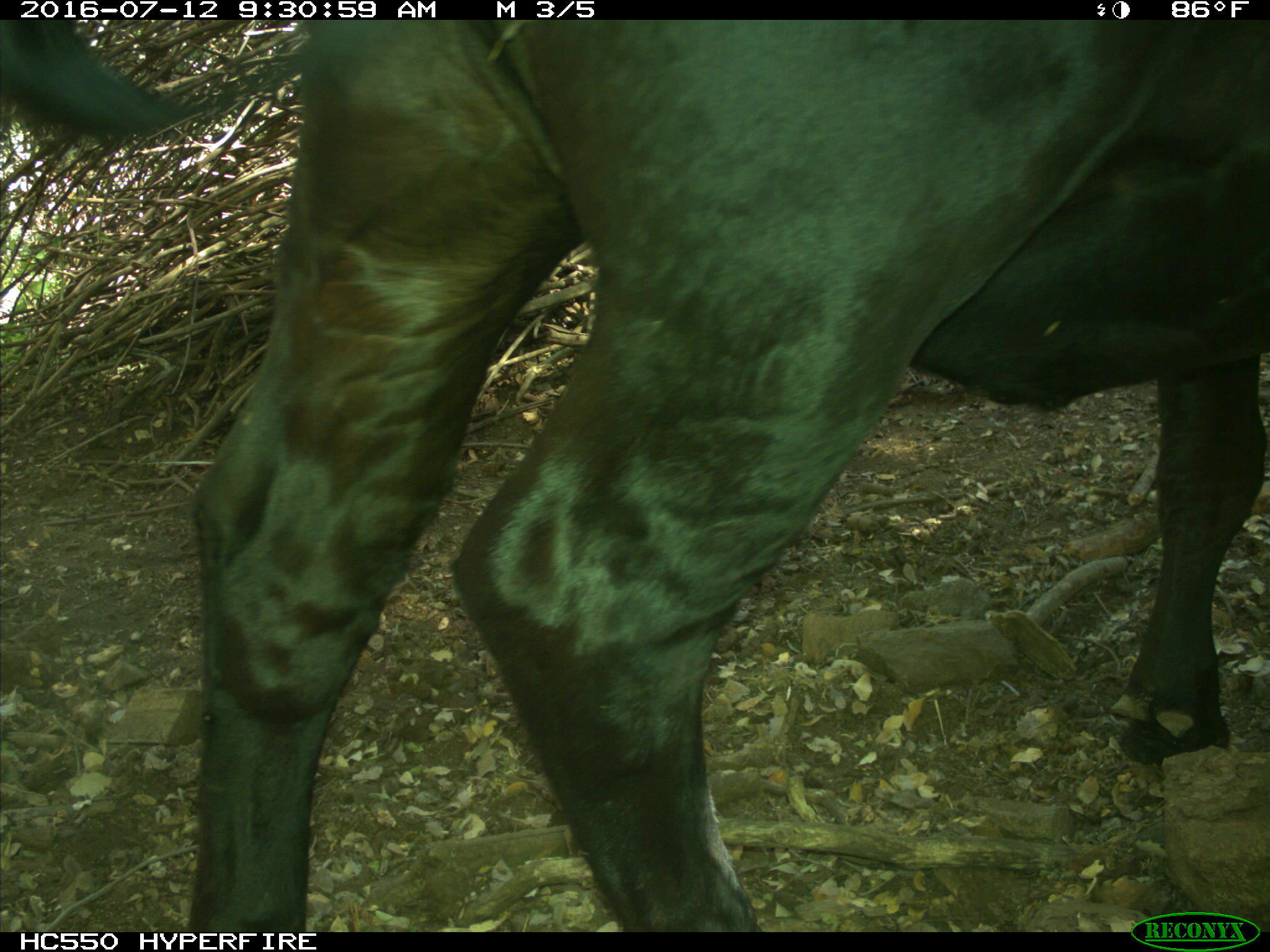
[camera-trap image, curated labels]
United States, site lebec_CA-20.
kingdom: Animalia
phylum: Chordata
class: Mammalia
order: Artiodactyla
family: Bovidae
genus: Bos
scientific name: Bos taurus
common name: domestic cow